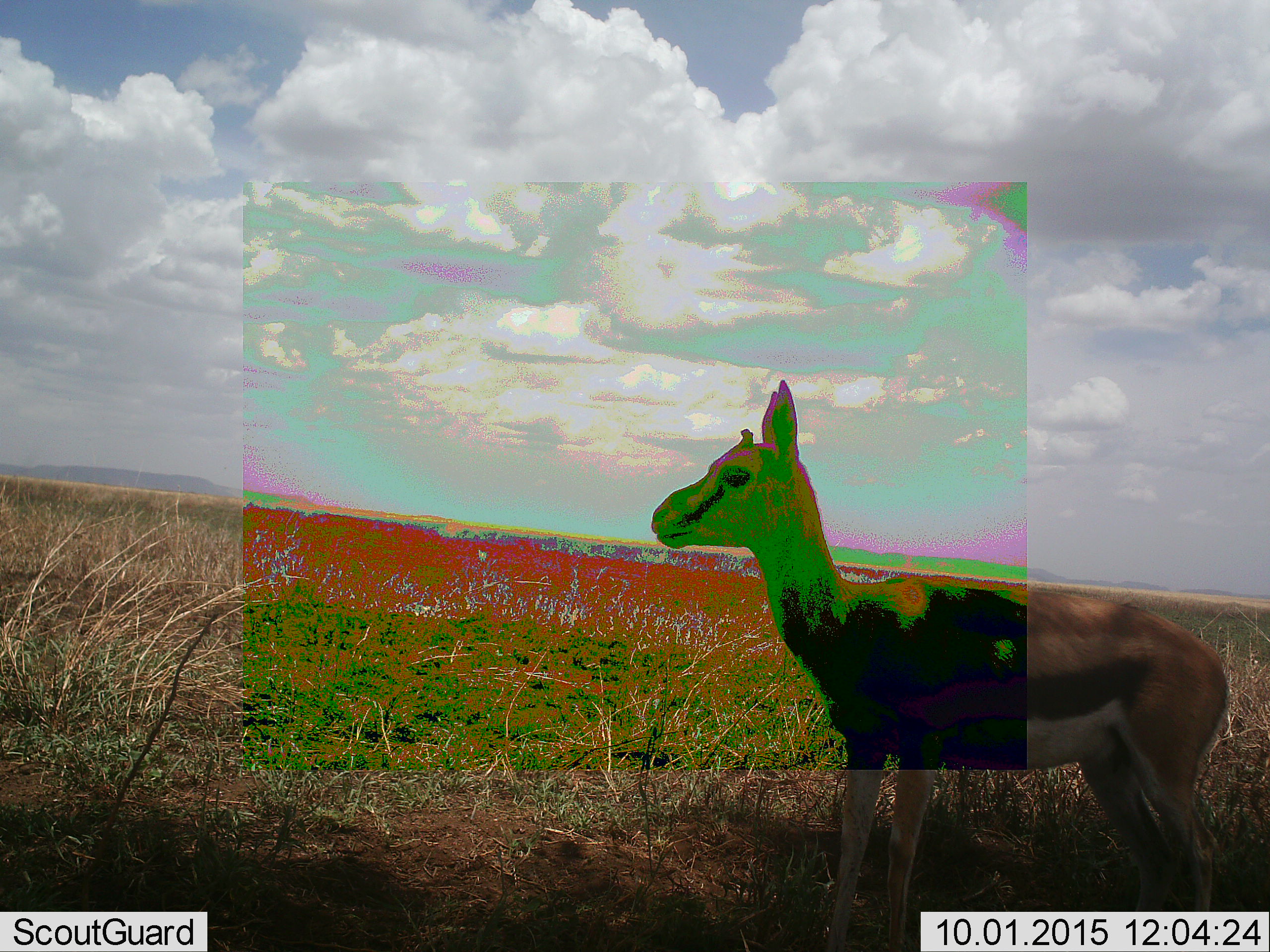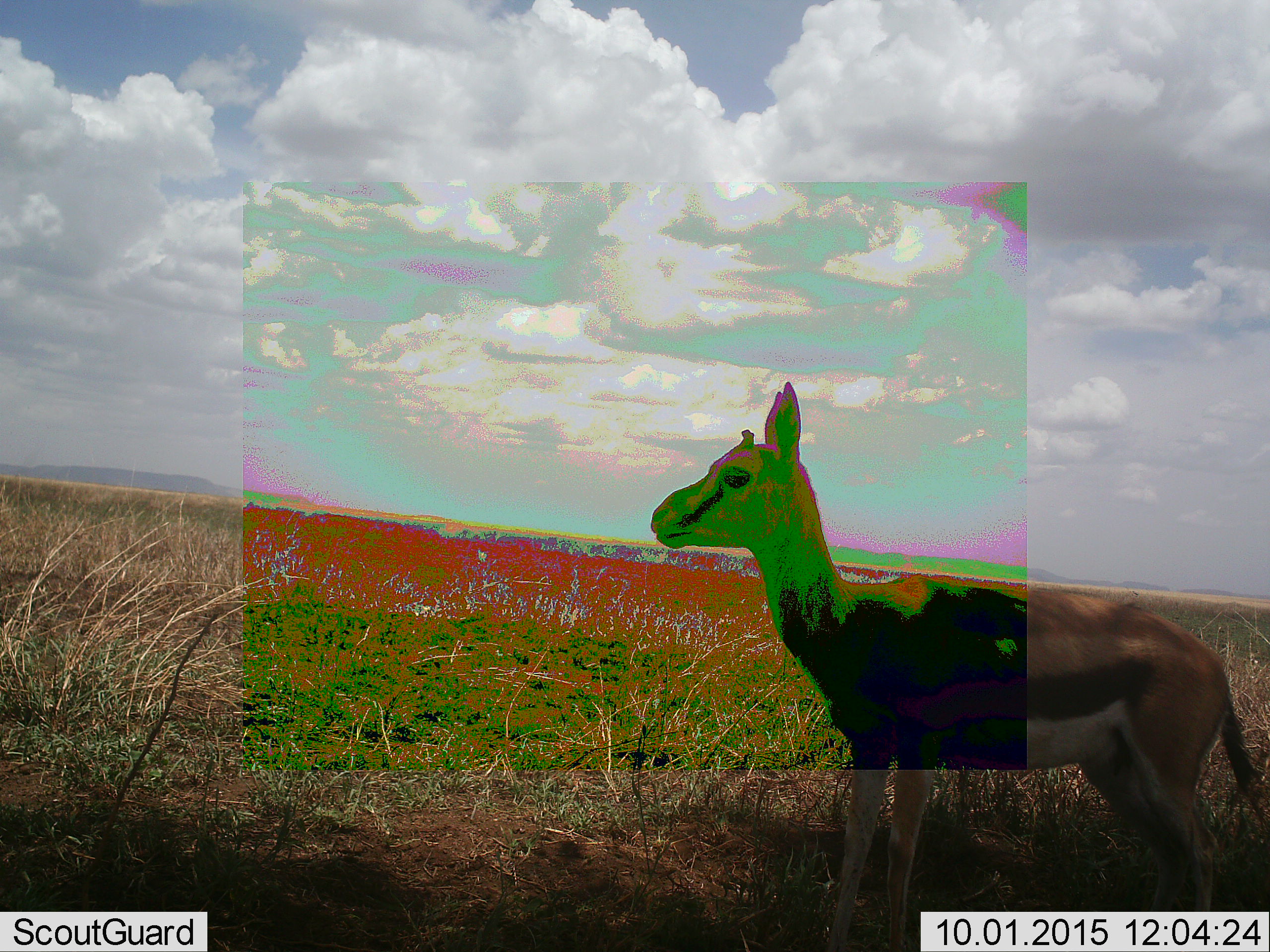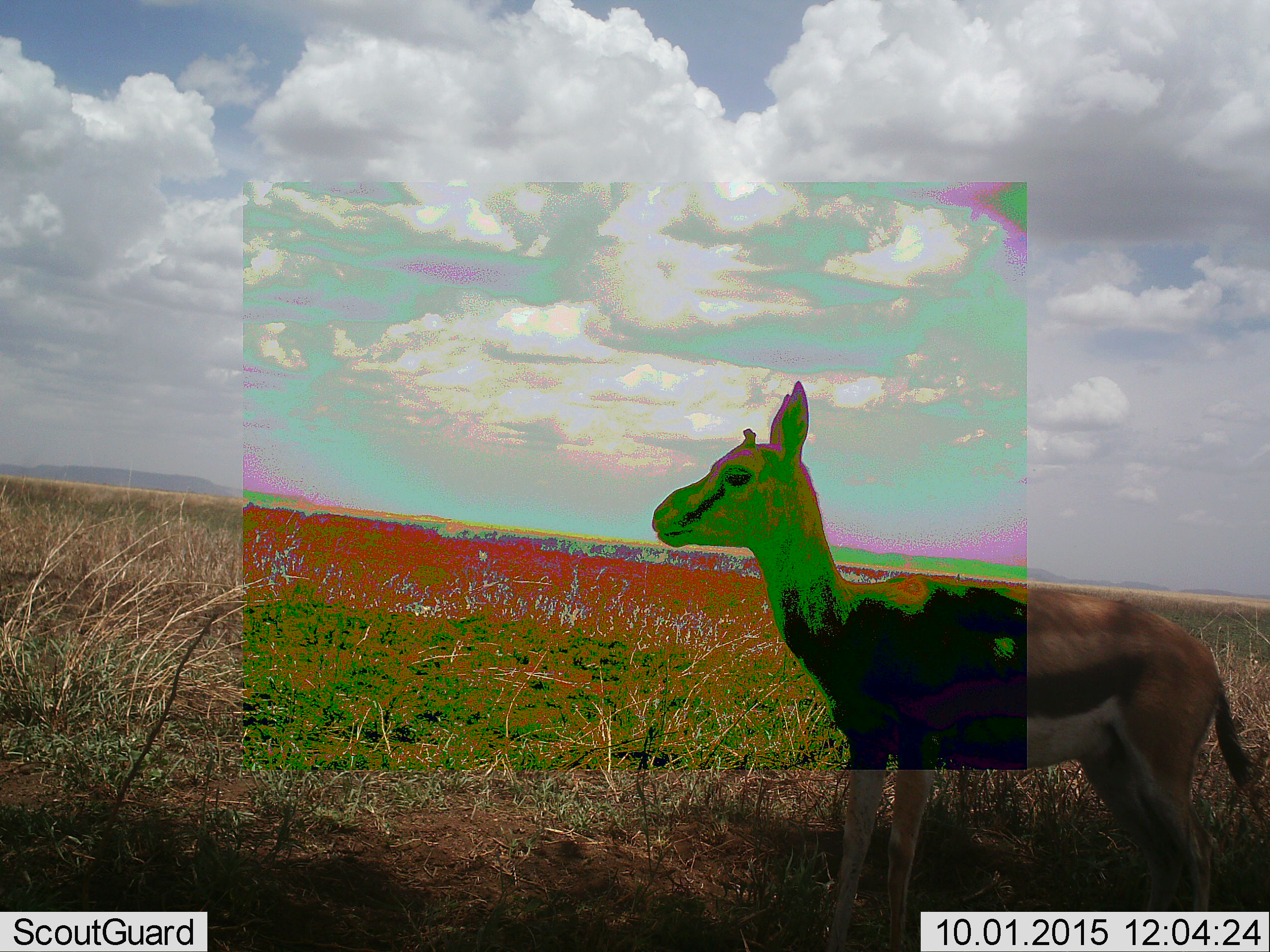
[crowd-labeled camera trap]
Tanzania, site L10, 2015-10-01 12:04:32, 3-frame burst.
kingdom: Animalia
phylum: Chordata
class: Mammalia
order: Artiodactyla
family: Bovidae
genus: Eudorcas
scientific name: Eudorcas thomsonii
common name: thomson's gazelle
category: gazellethomsons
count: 1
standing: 88%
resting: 12%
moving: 0%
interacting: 0%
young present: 12%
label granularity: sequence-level